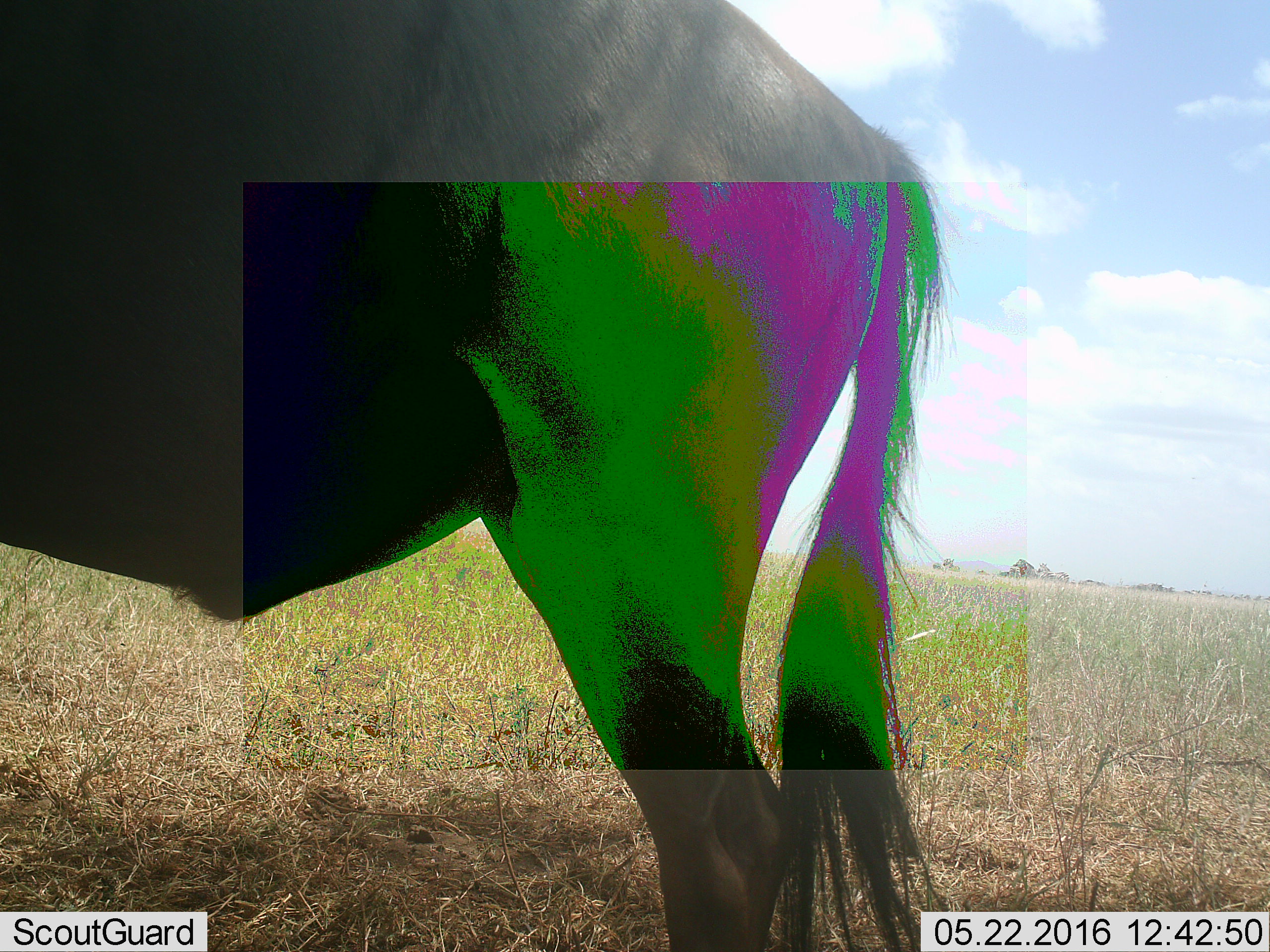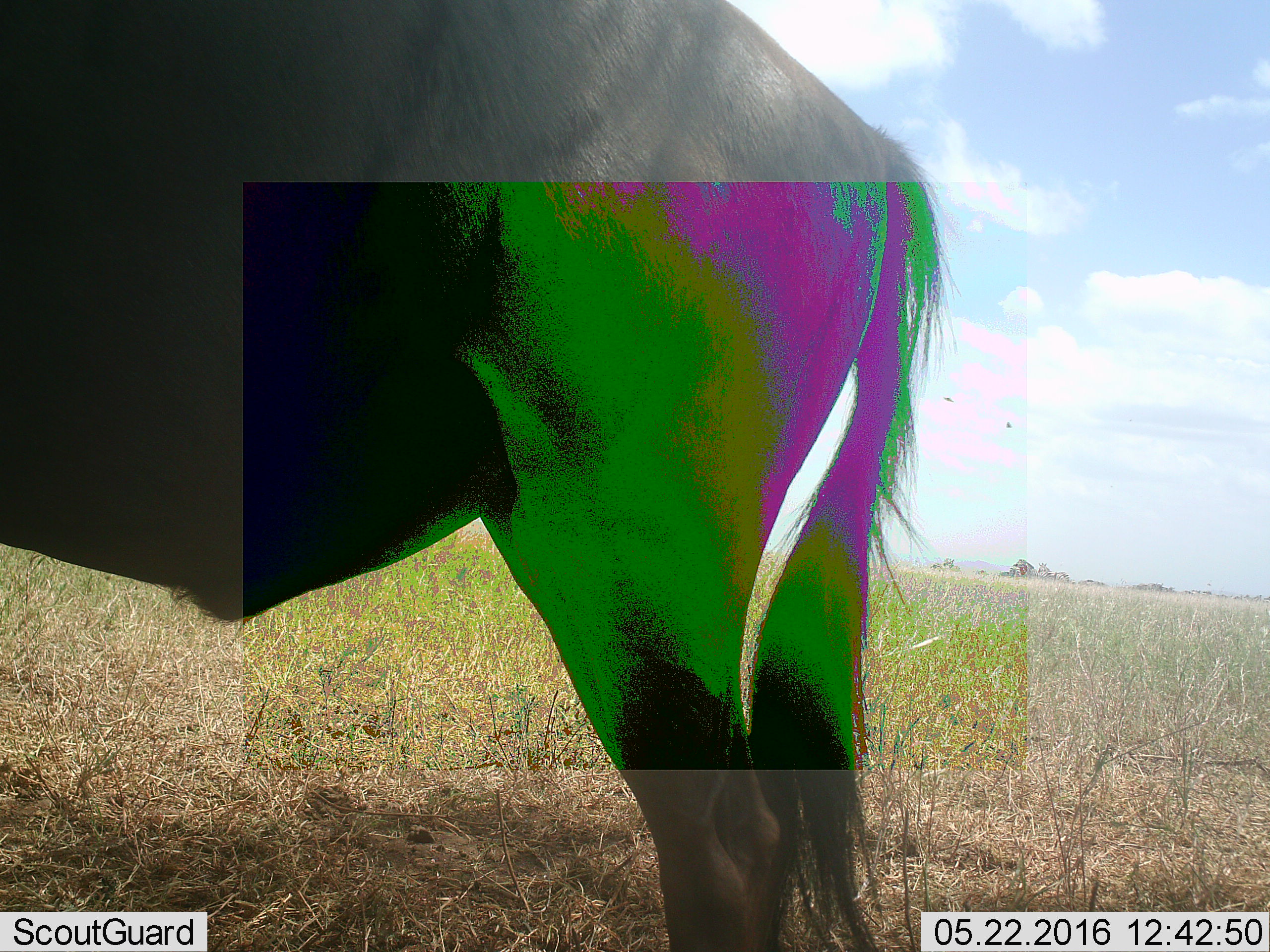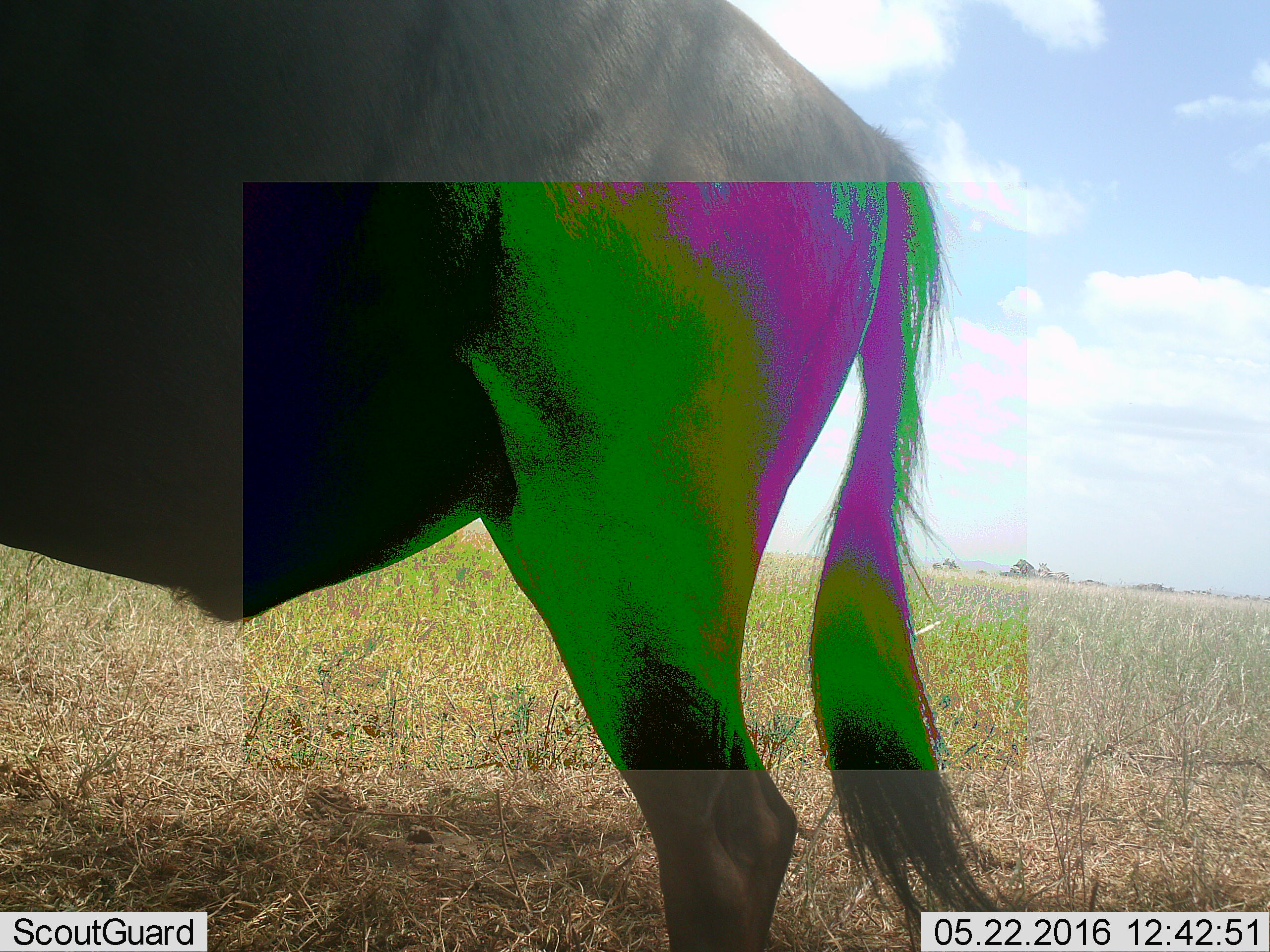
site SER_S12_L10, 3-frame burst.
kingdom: Animalia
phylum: Chordata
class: Mammalia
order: Artiodactyla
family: Bovidae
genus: Connochaetes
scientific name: Connochaetes taurinus taurinus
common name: blue wildebeest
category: wildebeestblue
Wildebeestblue (blue wildebeest) (Connochaetes taurinus taurinus), count 1. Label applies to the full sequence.